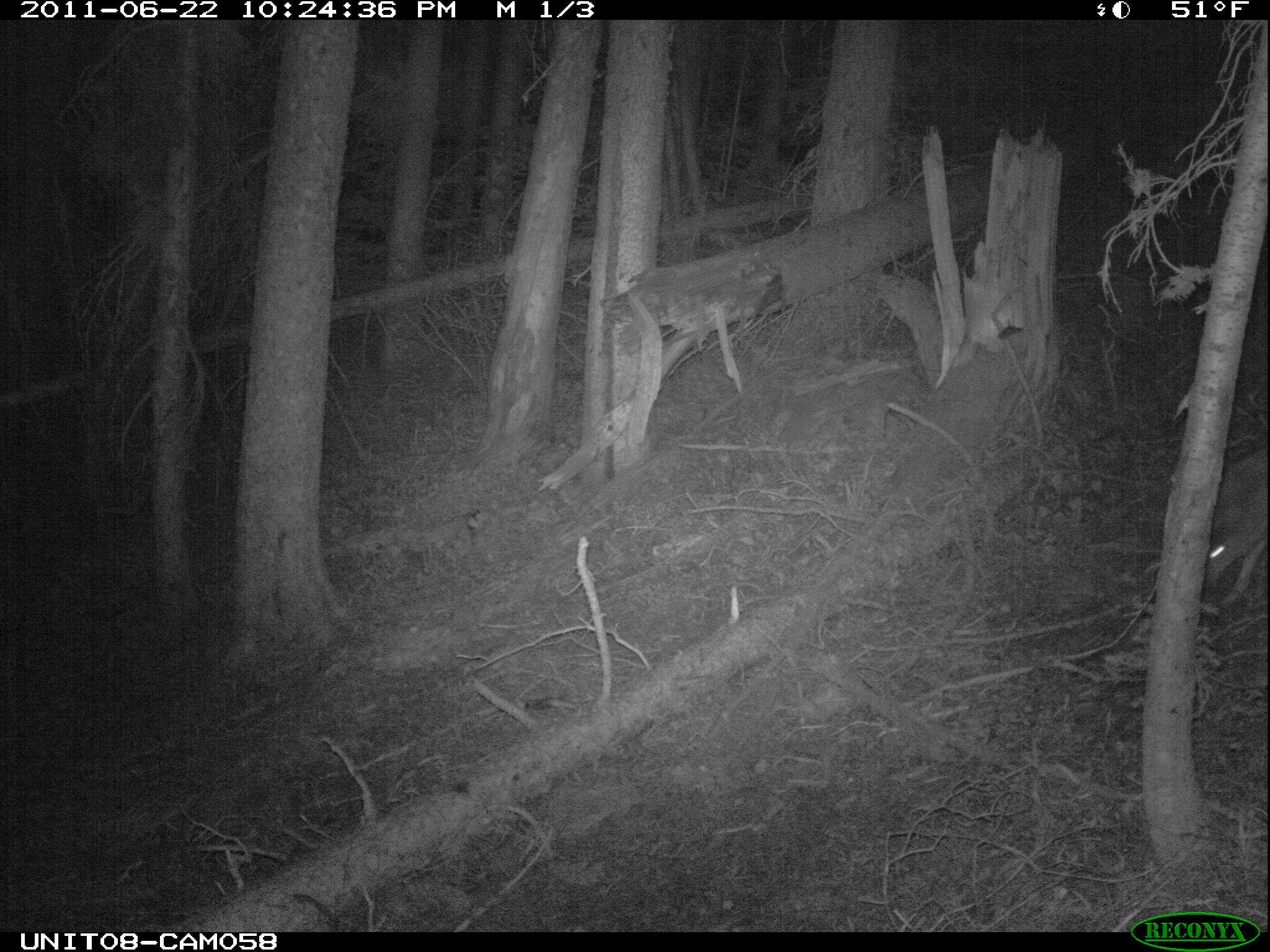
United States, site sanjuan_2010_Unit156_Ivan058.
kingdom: Animalia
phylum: Chordata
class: Mammalia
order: Carnivora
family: Canidae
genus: Canis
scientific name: Canis latrans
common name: coyote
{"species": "Canis latrans (coyote)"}